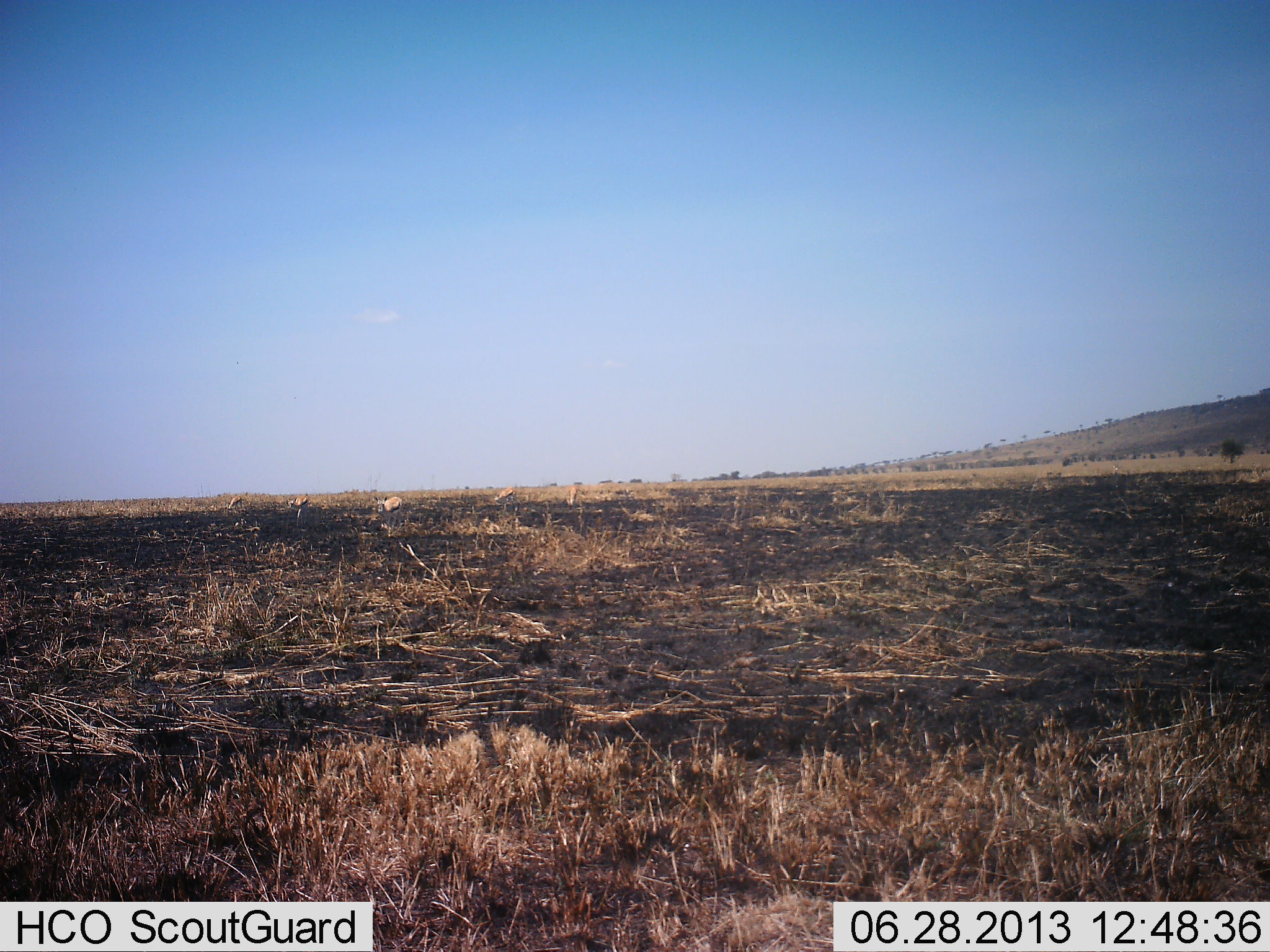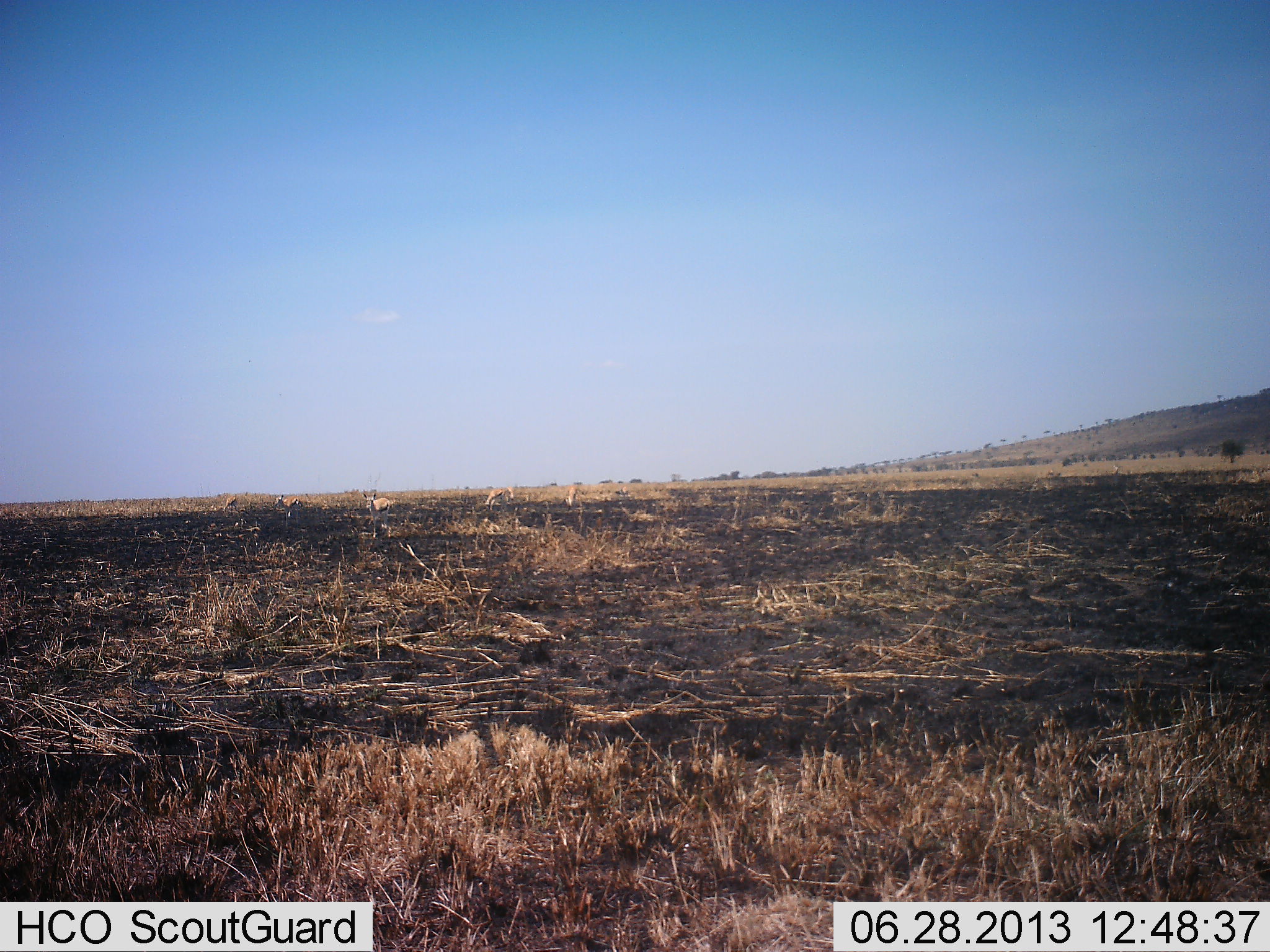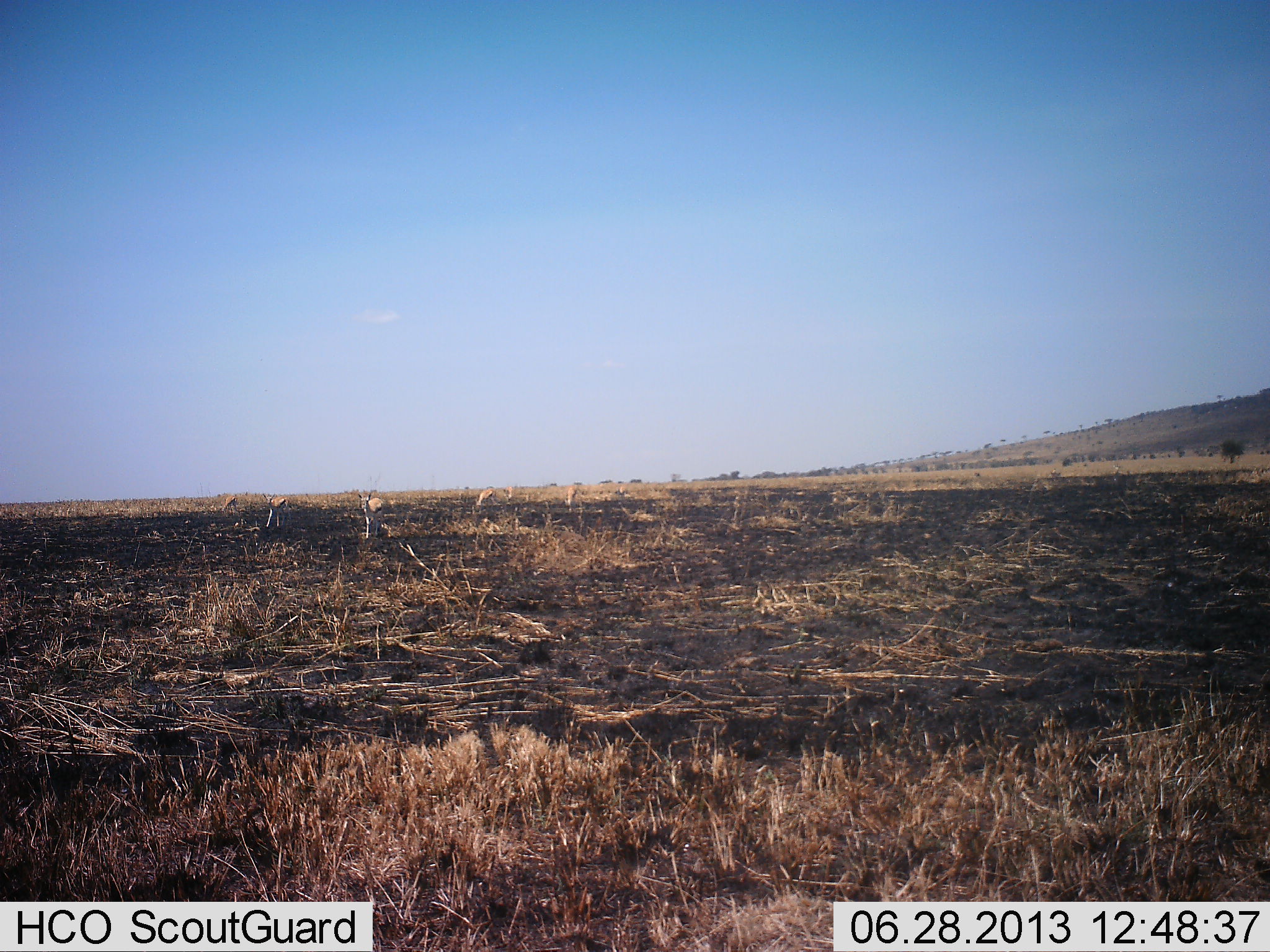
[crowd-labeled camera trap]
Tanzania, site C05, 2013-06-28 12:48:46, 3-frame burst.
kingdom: Animalia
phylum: Chordata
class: Mammalia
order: Artiodactyla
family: Bovidae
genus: Eudorcas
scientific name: Eudorcas thomsonii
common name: thomson's gazelle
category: gazellethomsons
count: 5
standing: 6%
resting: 0%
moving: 94%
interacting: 0%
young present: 0%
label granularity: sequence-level